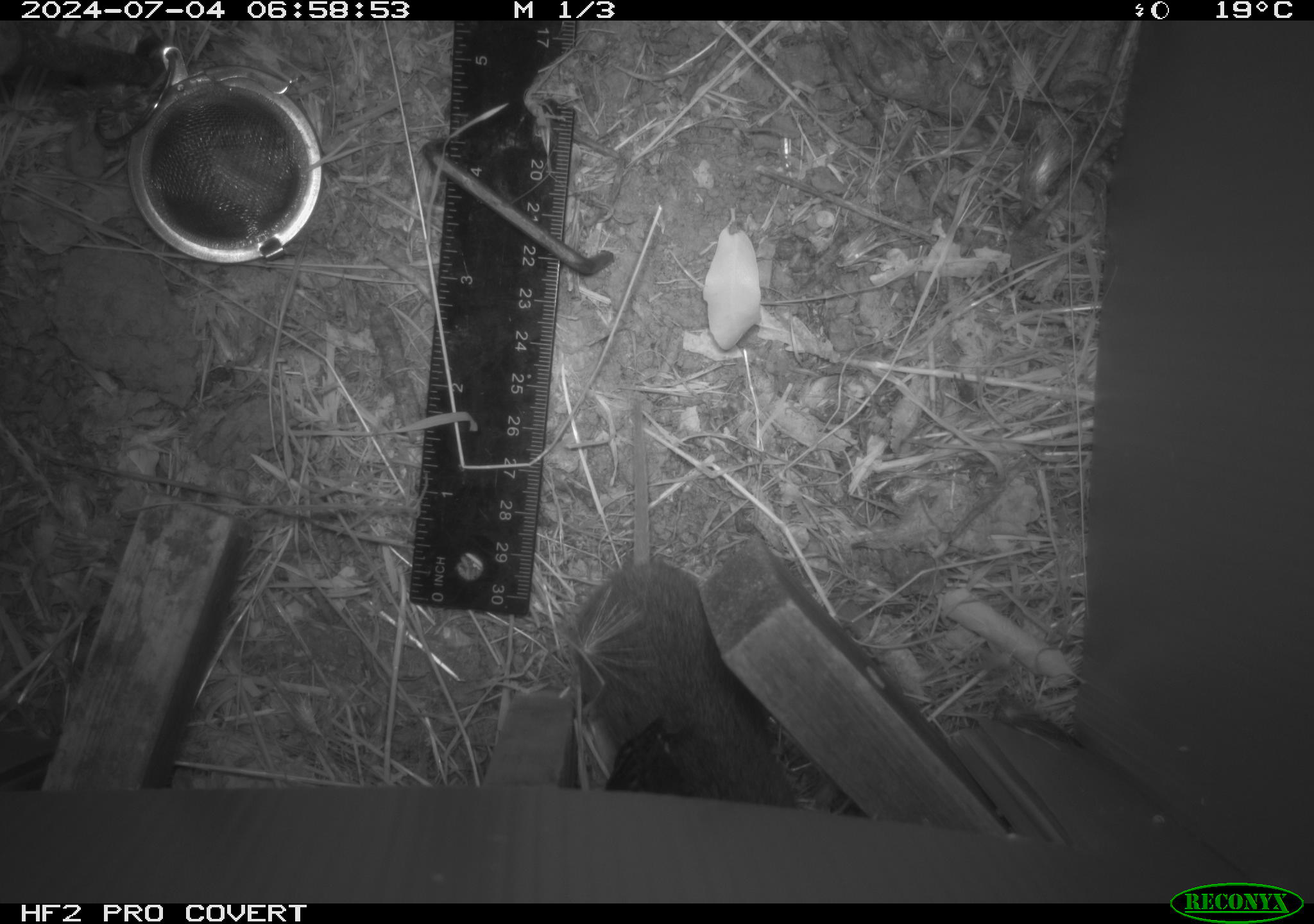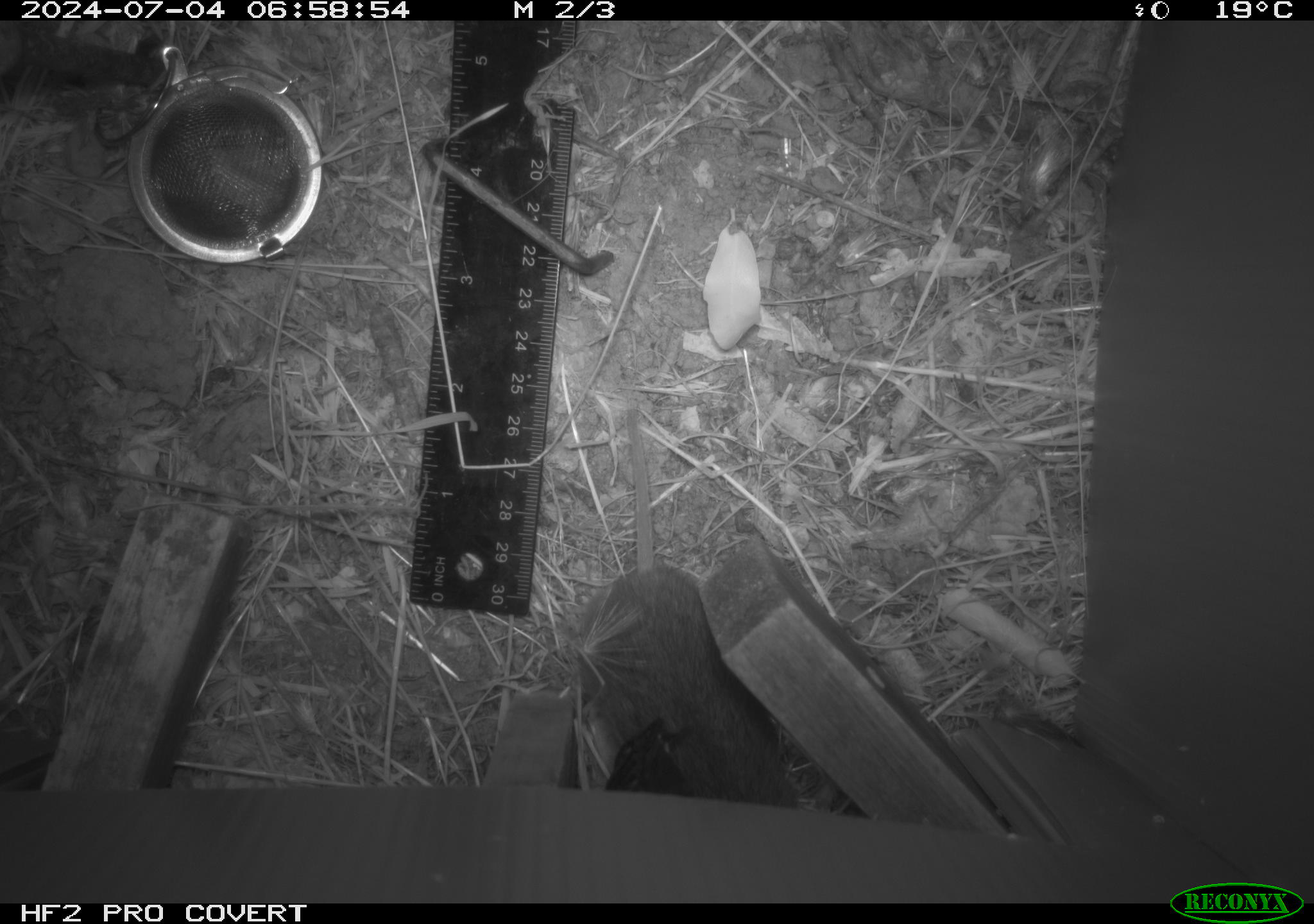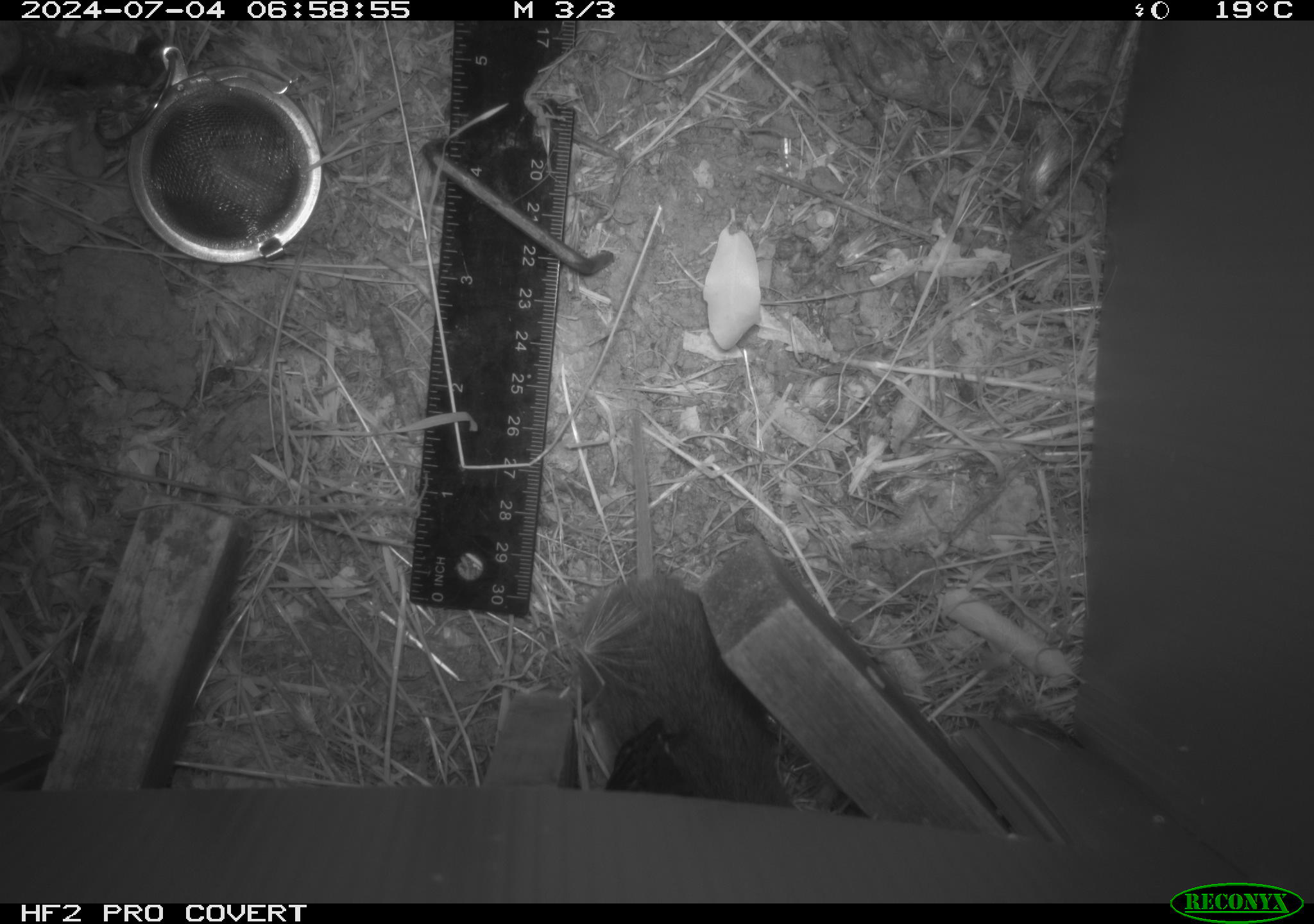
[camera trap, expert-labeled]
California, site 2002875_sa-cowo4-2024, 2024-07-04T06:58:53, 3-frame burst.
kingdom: Animalia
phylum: Chordata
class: Mammalia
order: Rodentia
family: Cricetidae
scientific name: Arvicolinae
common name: voles, lemmings, and muskrats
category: arvicolinae subfamily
Arvicolinae subfamily (voles, lemmings, and muskrats) (Arvicolinae).